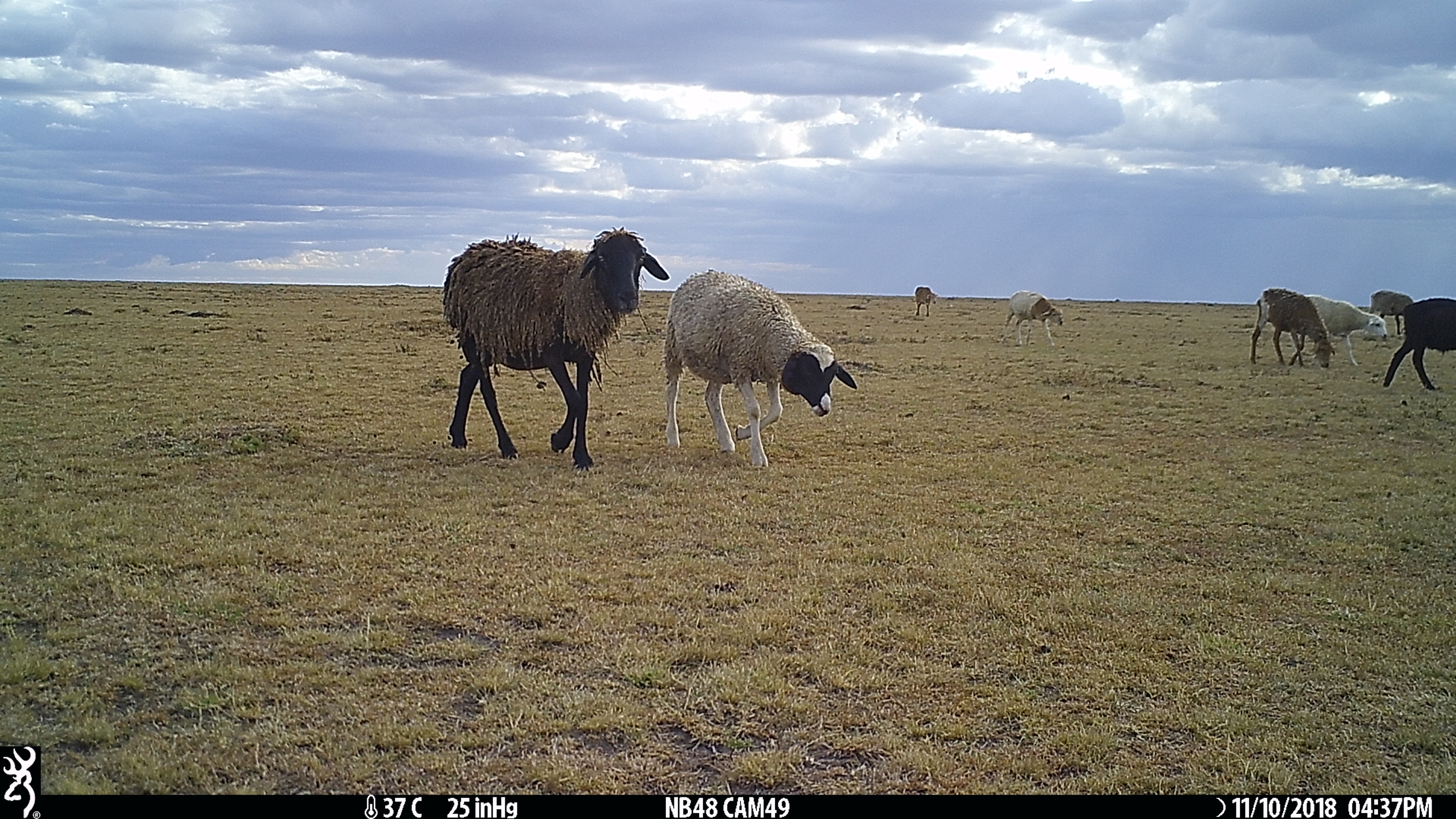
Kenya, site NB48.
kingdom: Animalia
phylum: Chordata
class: Mammalia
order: Artiodactyla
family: Bovidae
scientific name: Bovidae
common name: sheep or goat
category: shoat